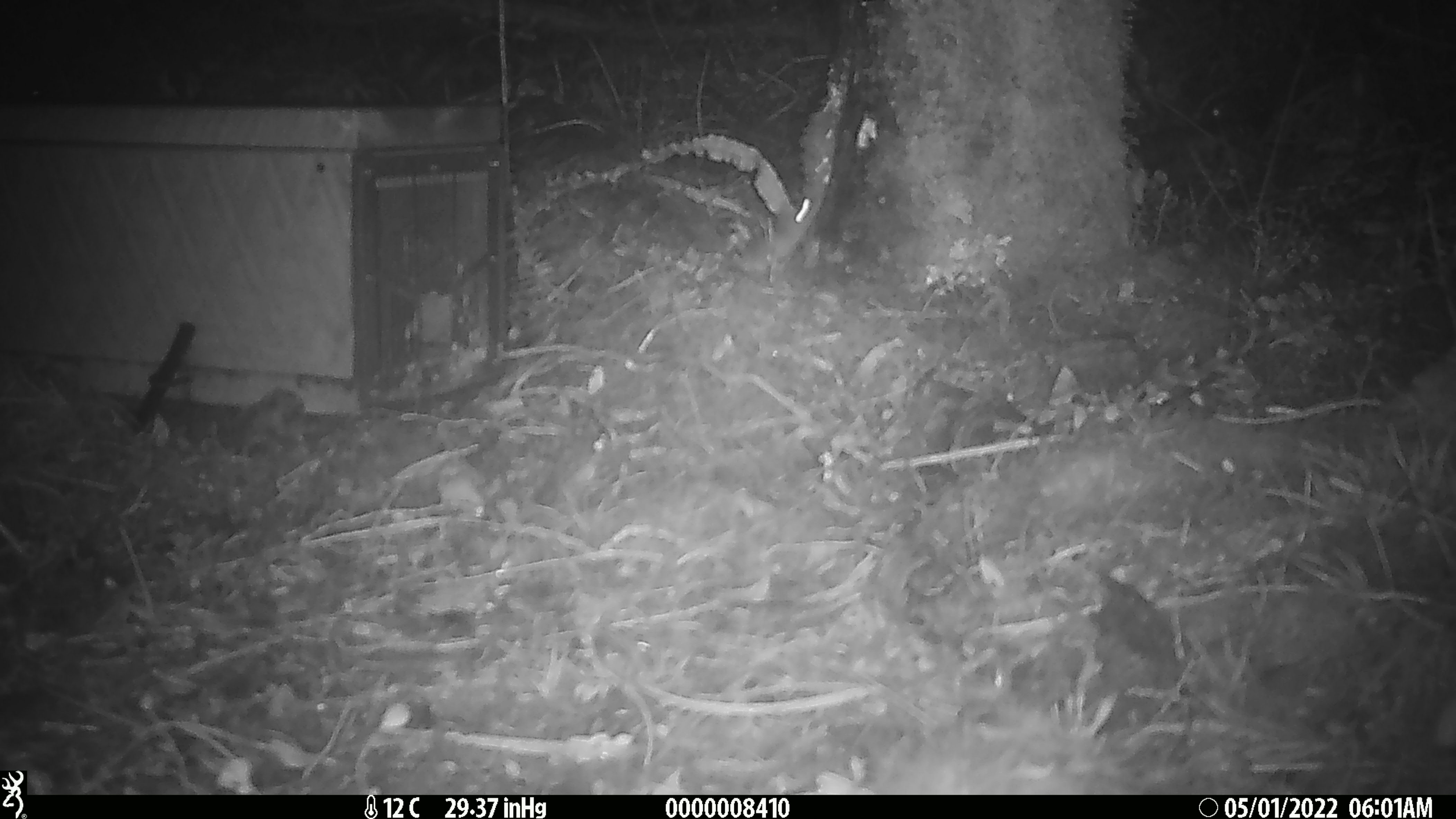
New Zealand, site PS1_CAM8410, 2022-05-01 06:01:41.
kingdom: Animalia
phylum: Chordata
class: Mammalia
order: Rodentia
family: Muridae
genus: Mus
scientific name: Mus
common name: mouse